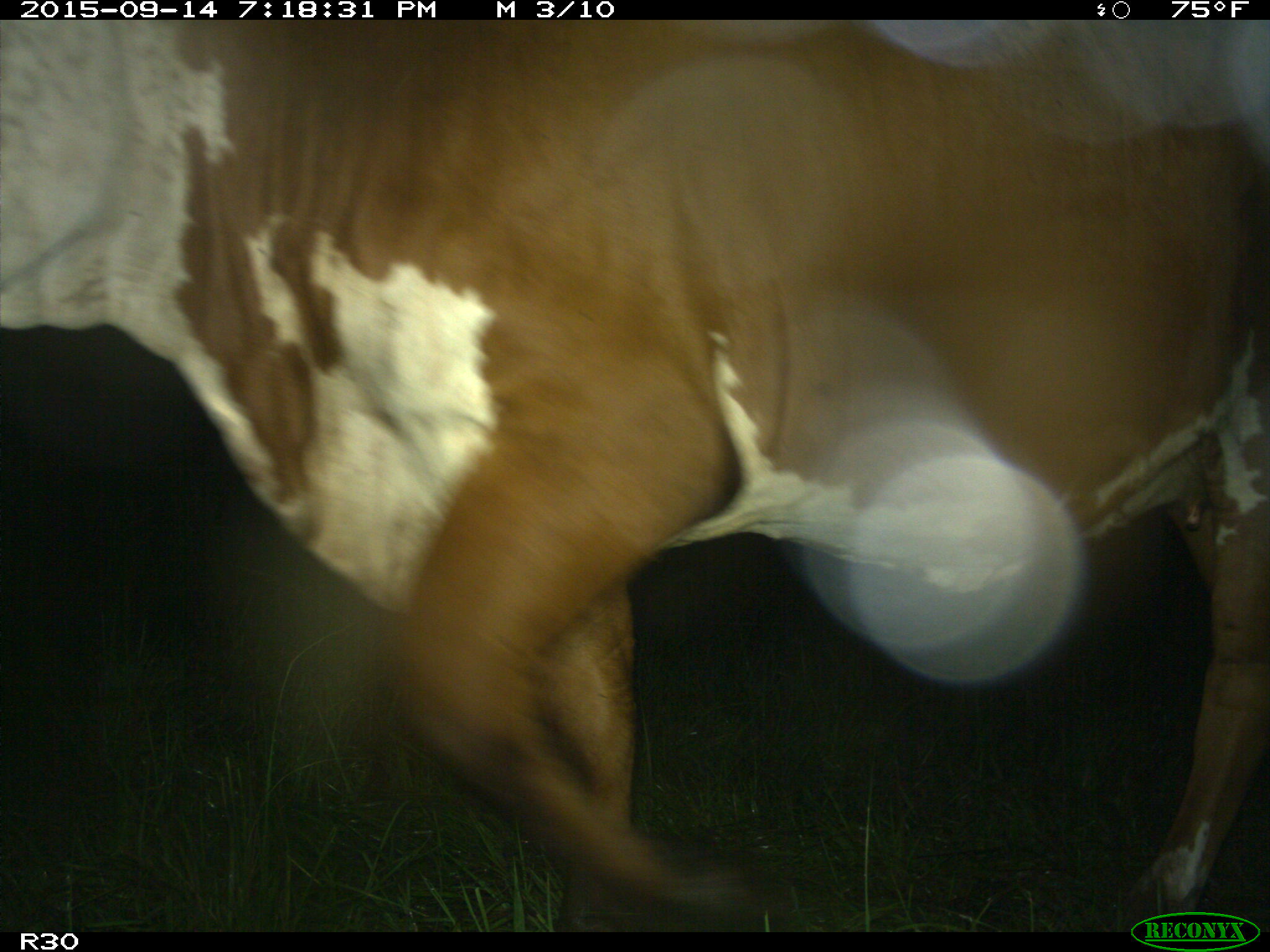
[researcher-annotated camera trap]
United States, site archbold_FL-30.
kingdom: Animalia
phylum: Chordata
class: Mammalia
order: Artiodactyla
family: Bovidae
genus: Bos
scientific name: Bos taurus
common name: domestic cow